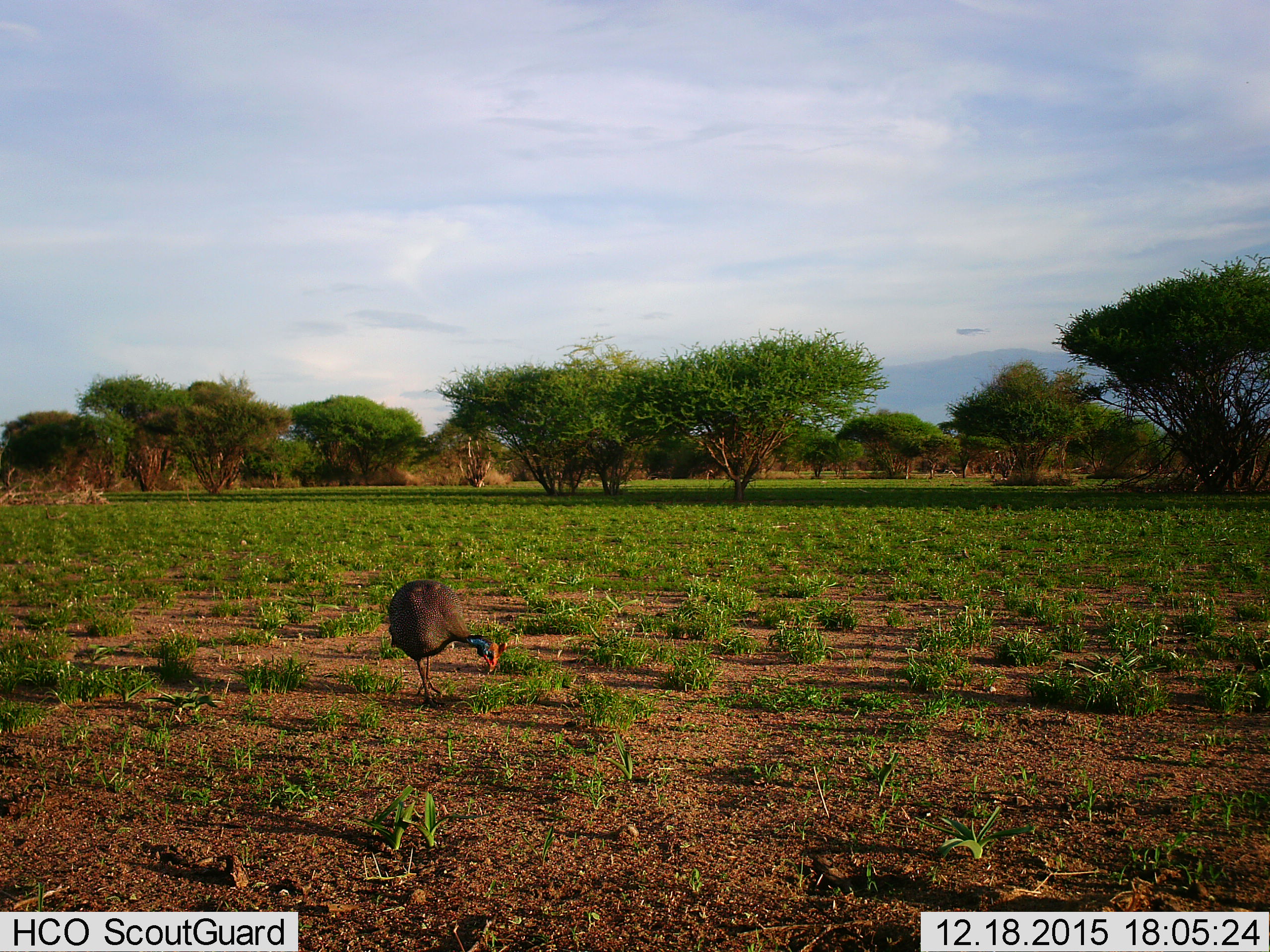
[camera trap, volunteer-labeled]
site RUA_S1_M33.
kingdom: Animalia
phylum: Chordata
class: Aves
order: Galliformes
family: Numididae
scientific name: Numididae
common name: guineafowl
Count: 1.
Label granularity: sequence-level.